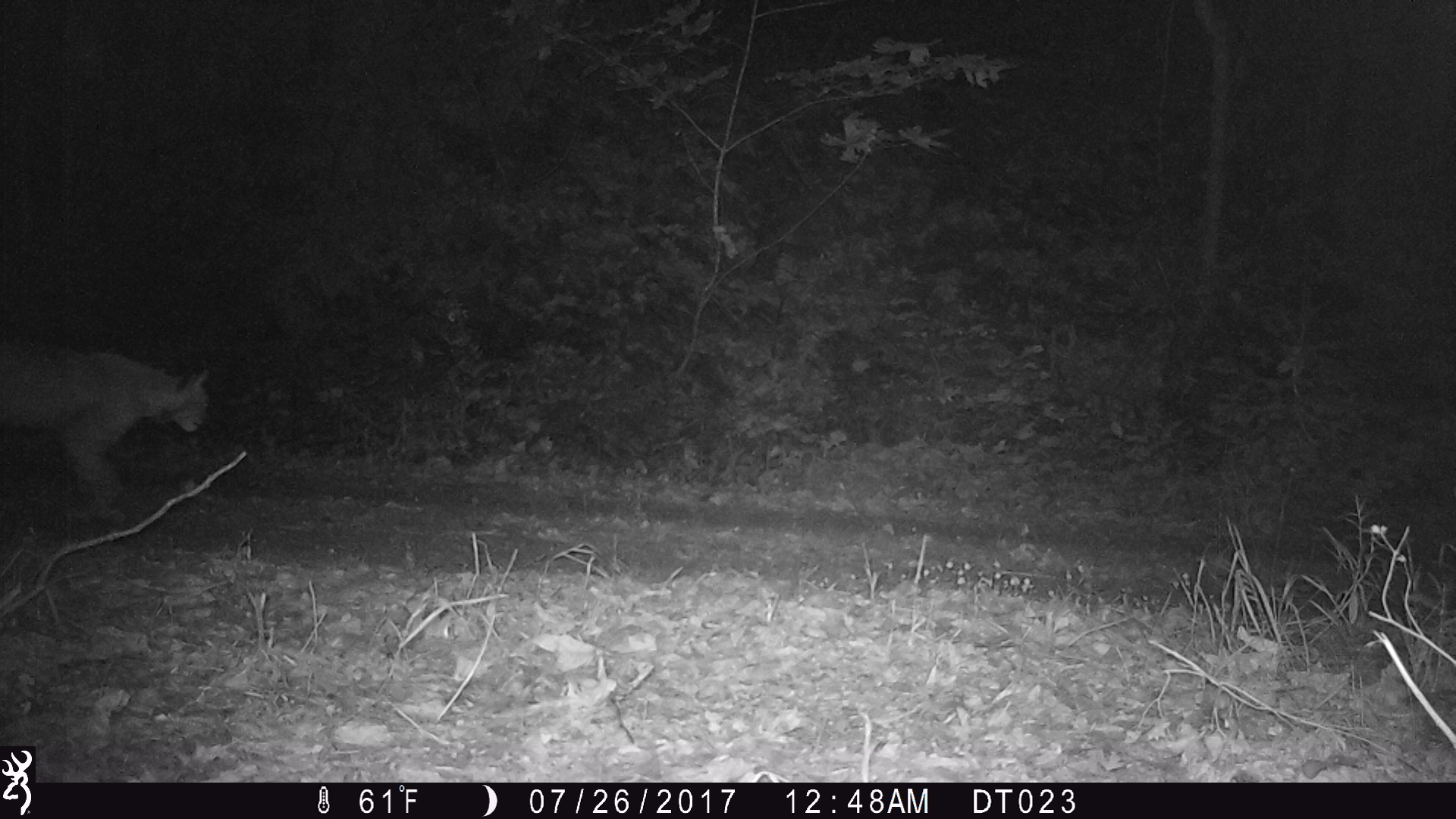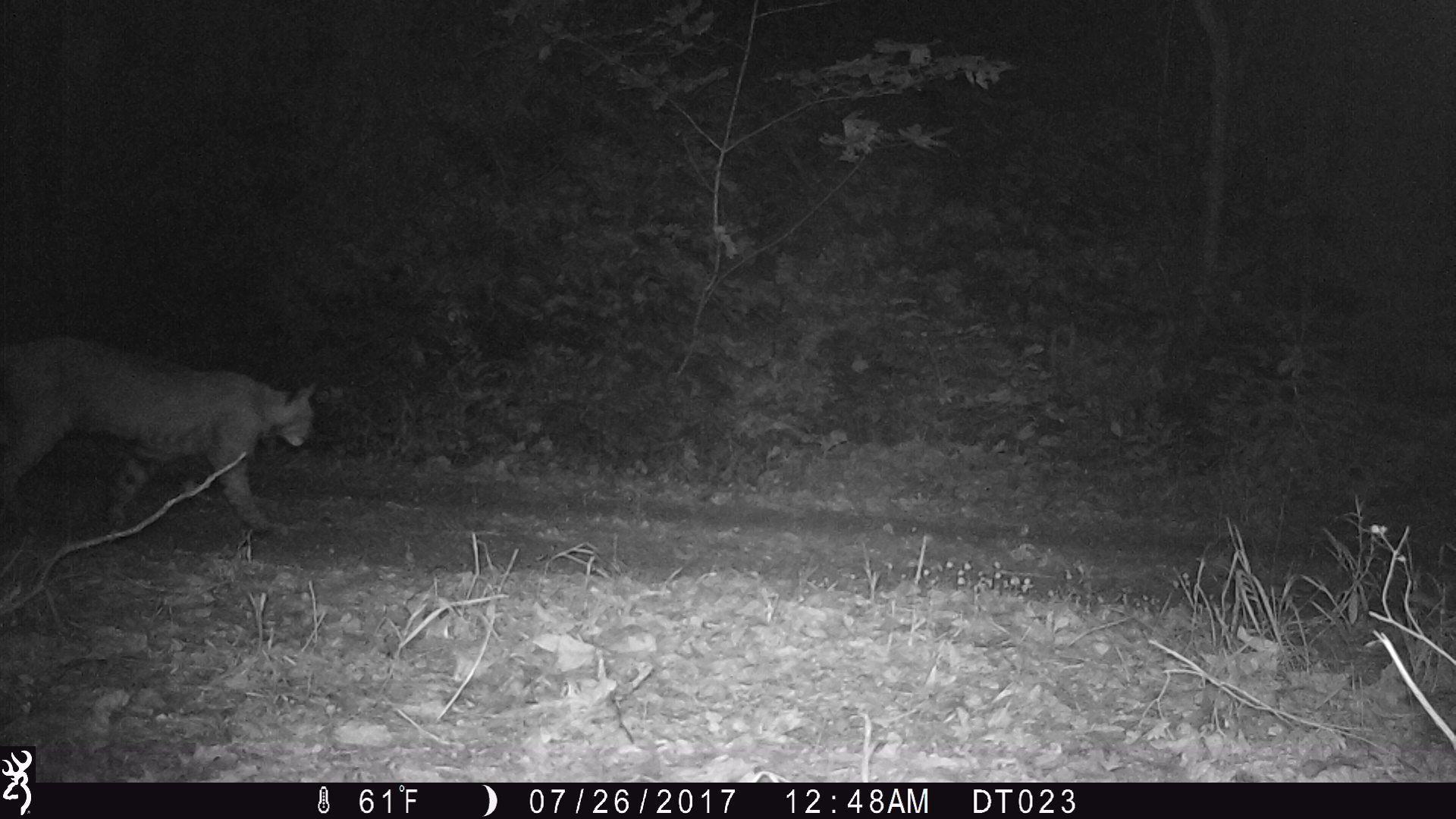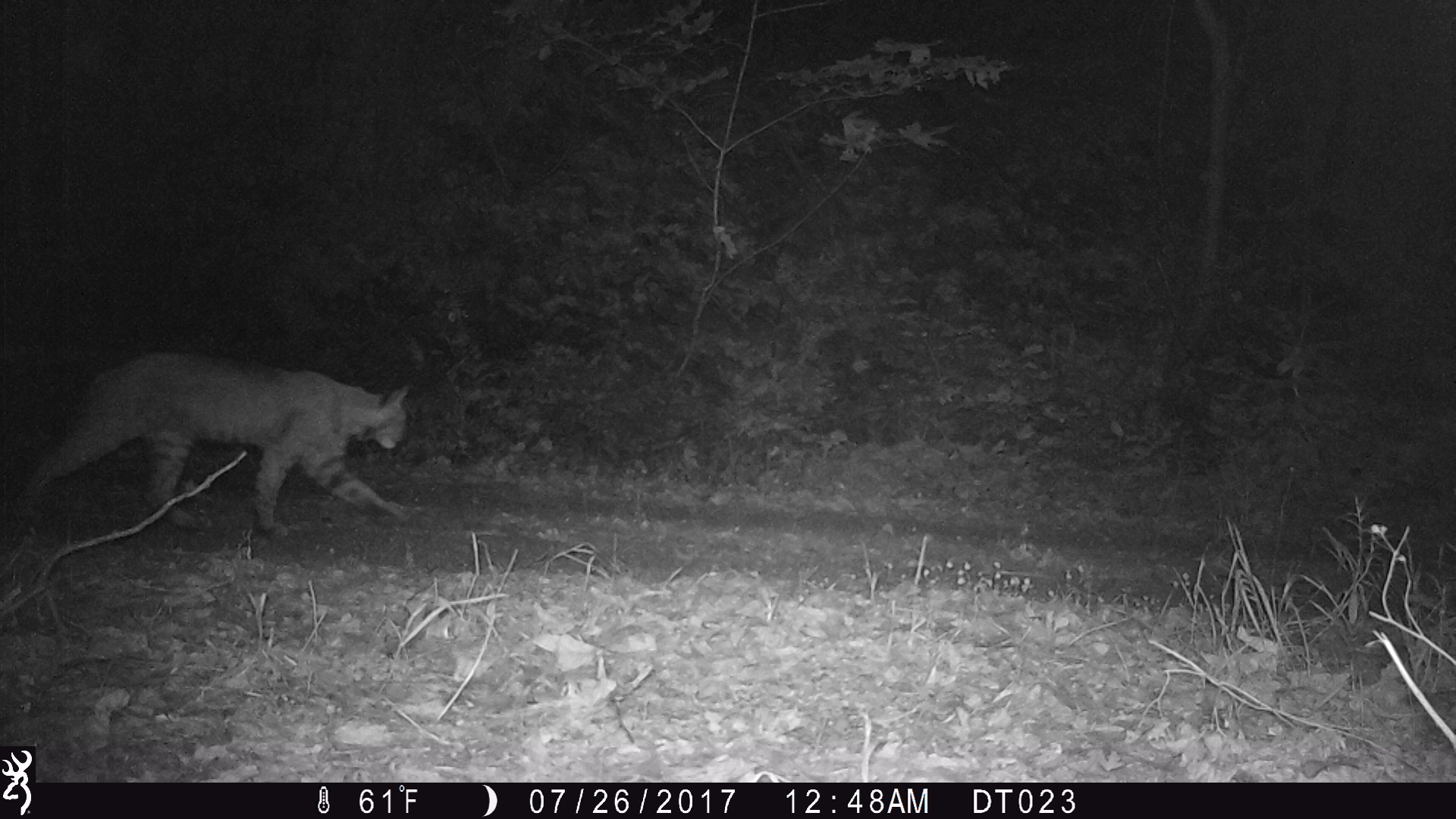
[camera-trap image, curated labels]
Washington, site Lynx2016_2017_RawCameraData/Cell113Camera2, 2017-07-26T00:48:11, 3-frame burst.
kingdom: Animalia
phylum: Chordata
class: Mammalia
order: Carnivora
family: Felidae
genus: Lynx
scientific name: Lynx rufus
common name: bobcat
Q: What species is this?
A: Lynx rufus (bobcat).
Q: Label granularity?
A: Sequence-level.